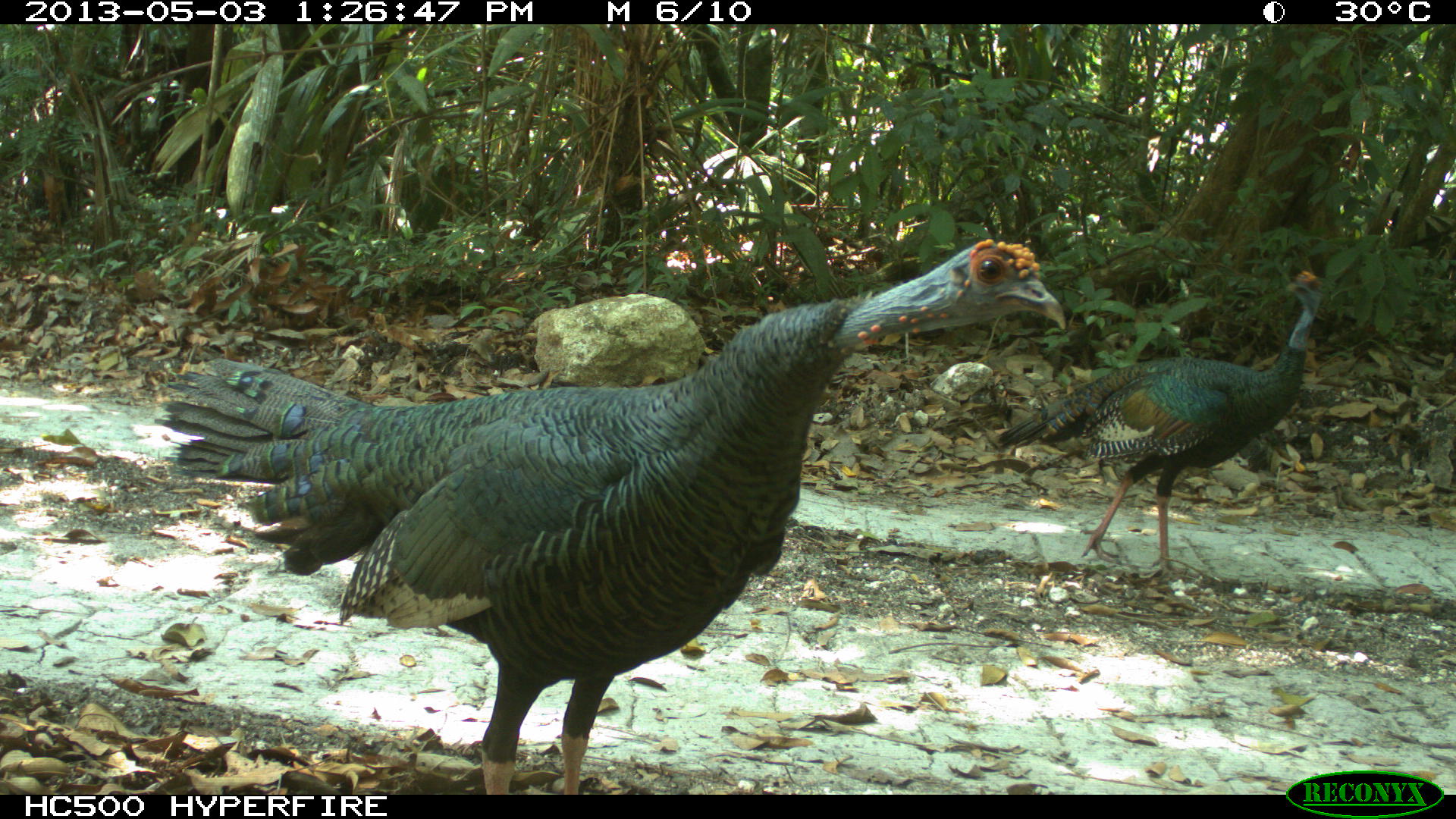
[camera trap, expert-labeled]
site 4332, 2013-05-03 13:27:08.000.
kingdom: Animalia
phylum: Chordata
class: Aves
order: Galliformes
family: Phasianidae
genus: Meleagris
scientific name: Meleagris ocellata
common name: ocellated turkey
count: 2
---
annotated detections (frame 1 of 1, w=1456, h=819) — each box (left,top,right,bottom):
meleagris ocellata: (151,235,1066,795); (995,266,1346,586)